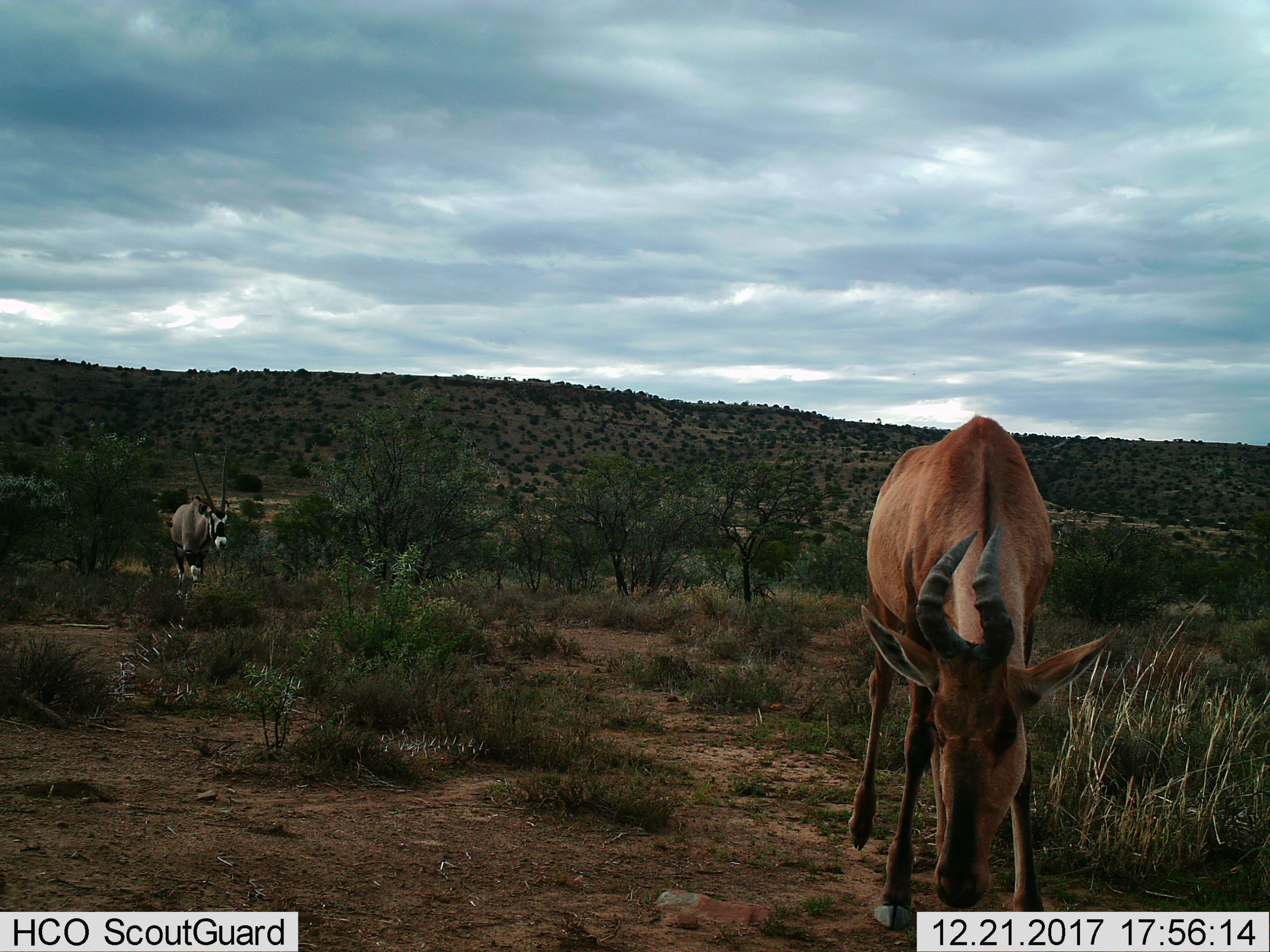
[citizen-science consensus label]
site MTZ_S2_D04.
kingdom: Animalia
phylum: Chordata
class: Mammalia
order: Artiodactyla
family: Bovidae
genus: Oryx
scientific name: Oryx gazella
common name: gemsbok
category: oryx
Oryx (gemsbok) (Oryx gazella), count 1. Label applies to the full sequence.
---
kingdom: Animalia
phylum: Chordata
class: Mammalia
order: Artiodactyla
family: Bovidae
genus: Alcelaphus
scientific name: Alcelaphus buselaphus caama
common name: red hartebeest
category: hartebeestred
Hartebeestred (red hartebeest) (Alcelaphus buselaphus caama), count 1. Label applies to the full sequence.